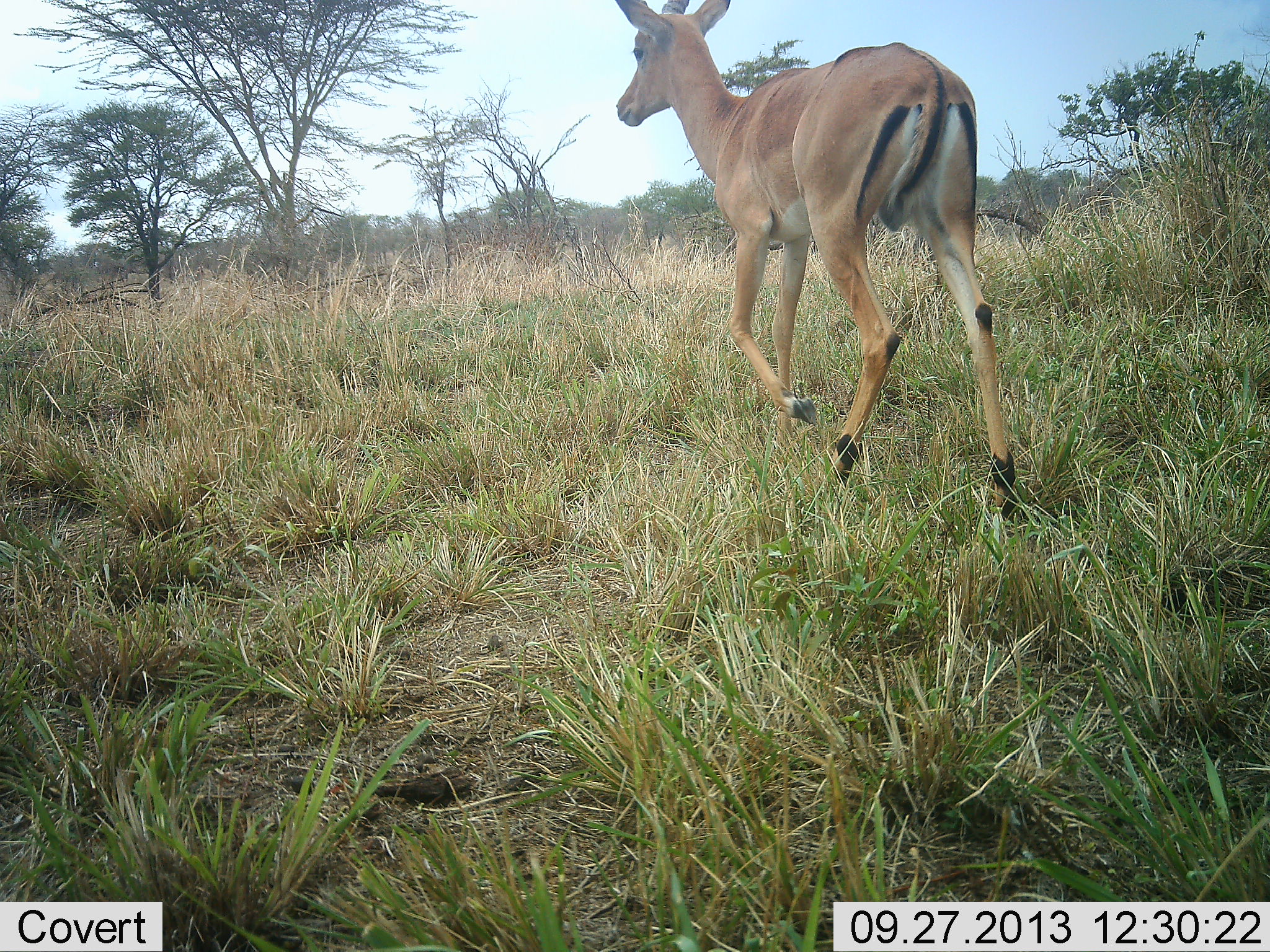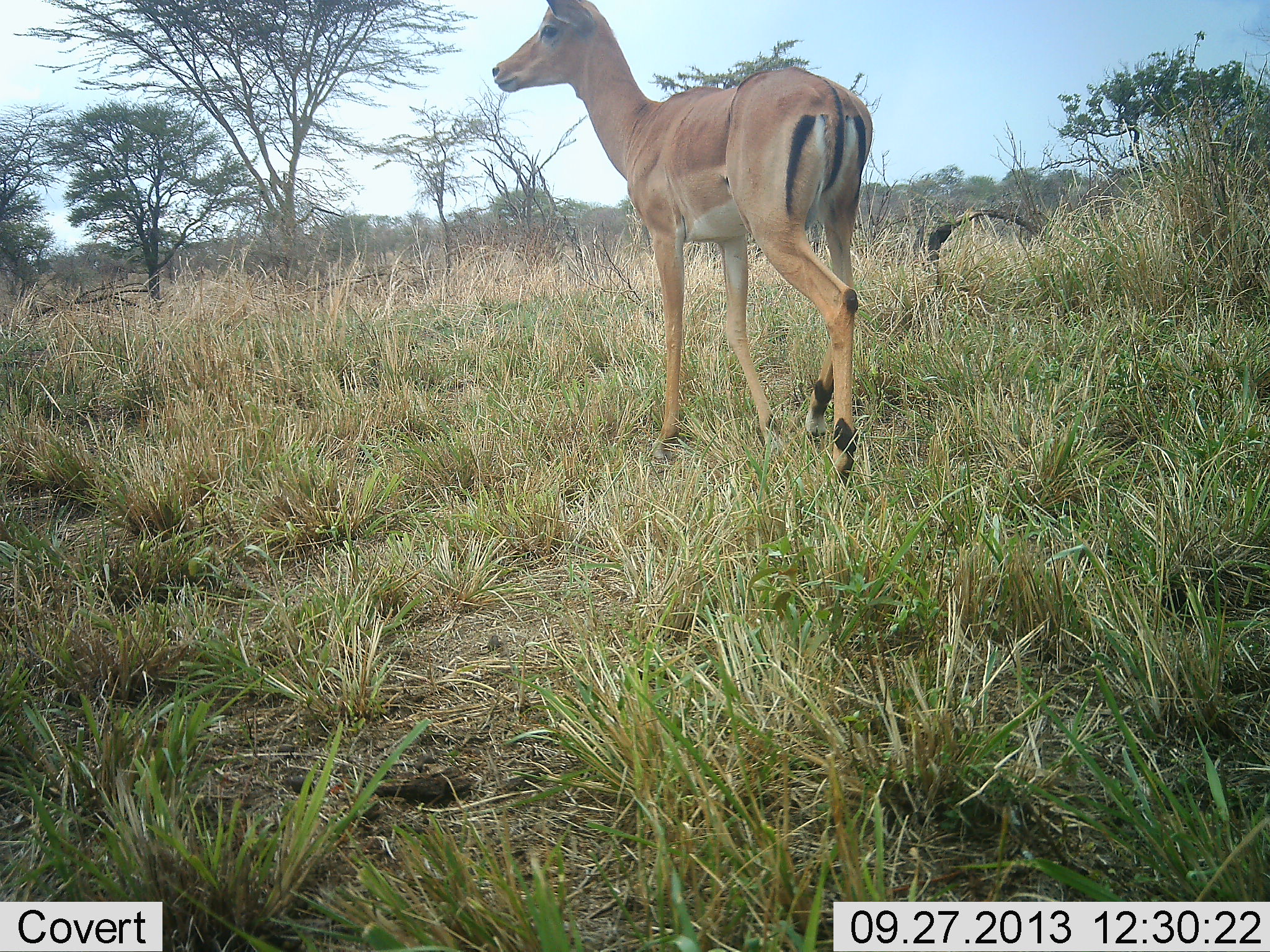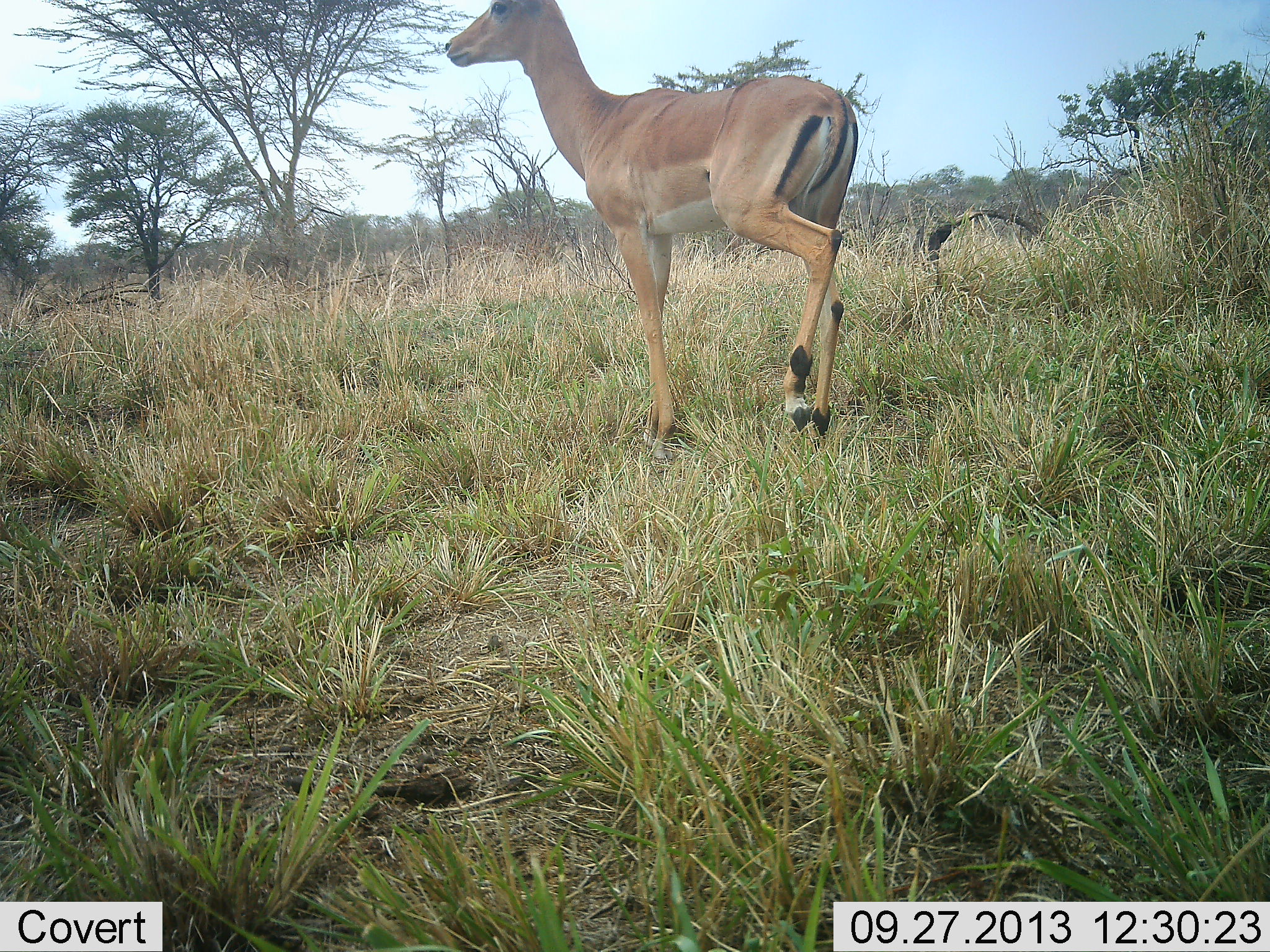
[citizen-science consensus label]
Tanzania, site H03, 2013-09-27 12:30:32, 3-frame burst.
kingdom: Animalia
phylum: Chordata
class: Mammalia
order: Artiodactyla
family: Bovidae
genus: Aepyceros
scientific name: Aepyceros melampus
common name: impala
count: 1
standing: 0%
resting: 0%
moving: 100%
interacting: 0%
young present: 0%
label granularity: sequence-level